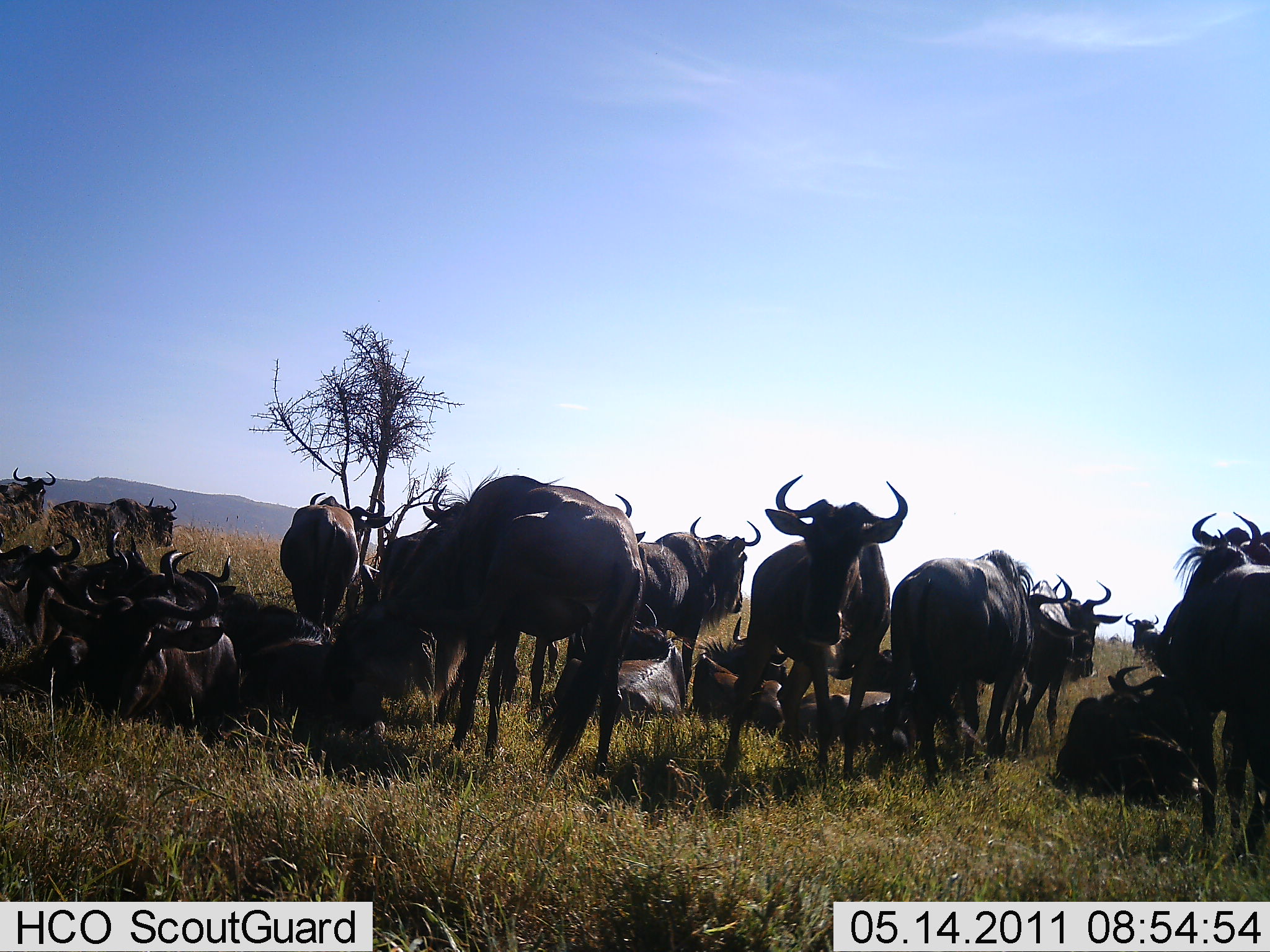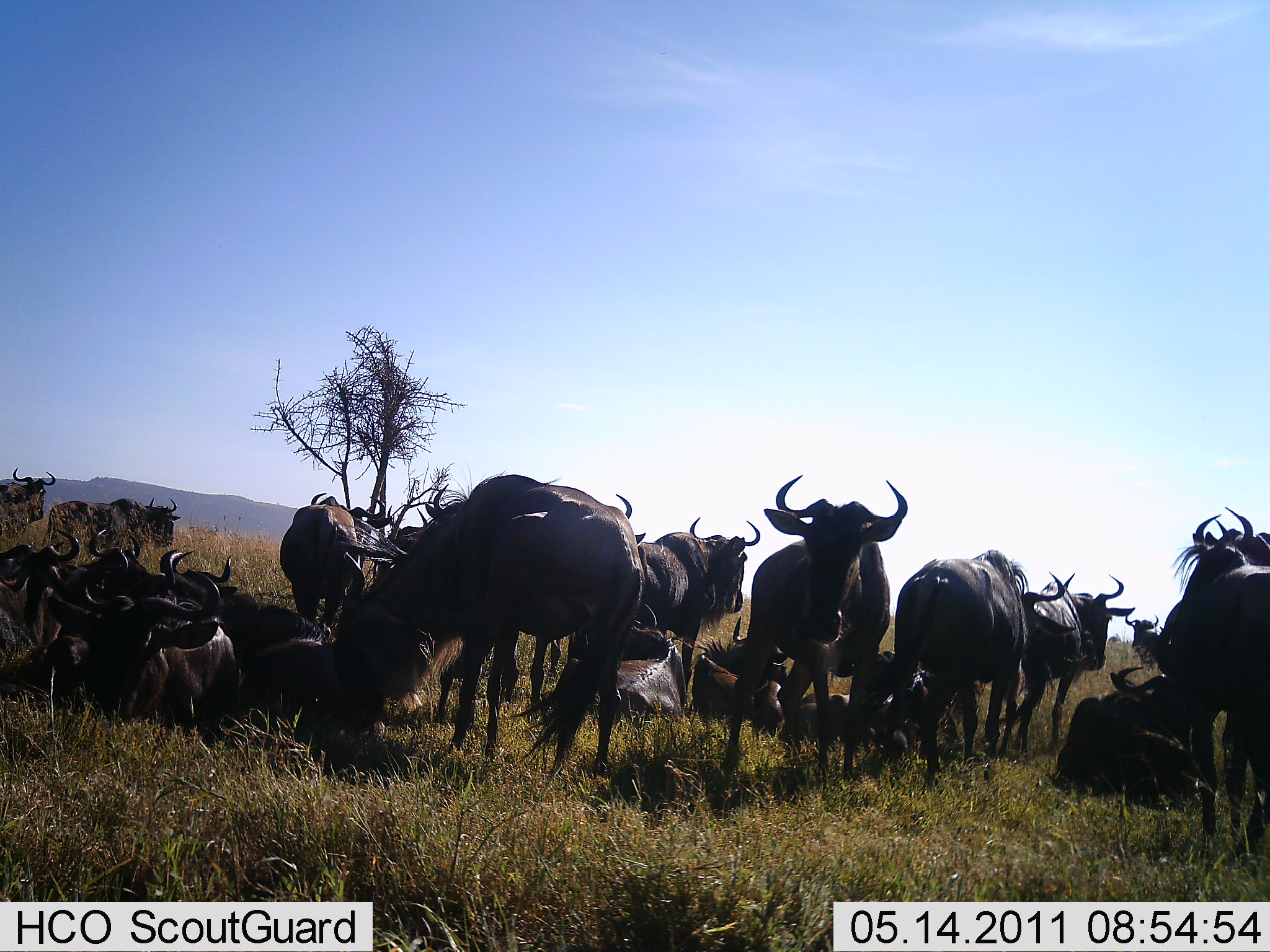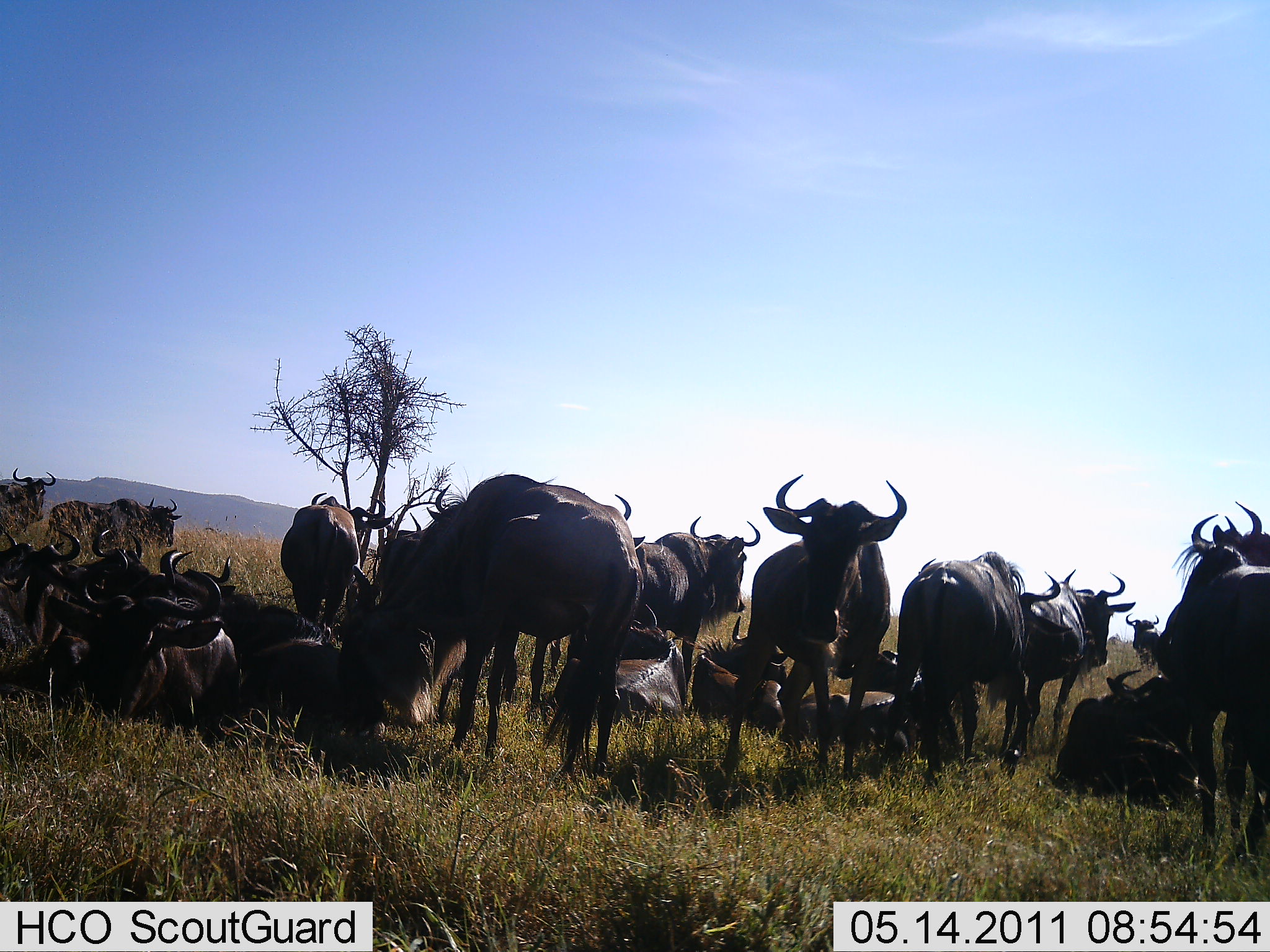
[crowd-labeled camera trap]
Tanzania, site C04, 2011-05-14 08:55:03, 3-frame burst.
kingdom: Animalia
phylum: Chordata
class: Mammalia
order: Artiodactyla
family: Bovidae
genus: Connochaetes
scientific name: Connochaetes taurinus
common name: blue wildebeest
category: wildebeest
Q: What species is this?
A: Wildebeest (blue wildebeest) (Connochaetes taurinus).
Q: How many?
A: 11-50.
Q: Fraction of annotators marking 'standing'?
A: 92%.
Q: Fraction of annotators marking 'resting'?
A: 92%.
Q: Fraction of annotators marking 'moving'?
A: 8%.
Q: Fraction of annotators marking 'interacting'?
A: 33%.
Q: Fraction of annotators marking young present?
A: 0%.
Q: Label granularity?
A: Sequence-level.